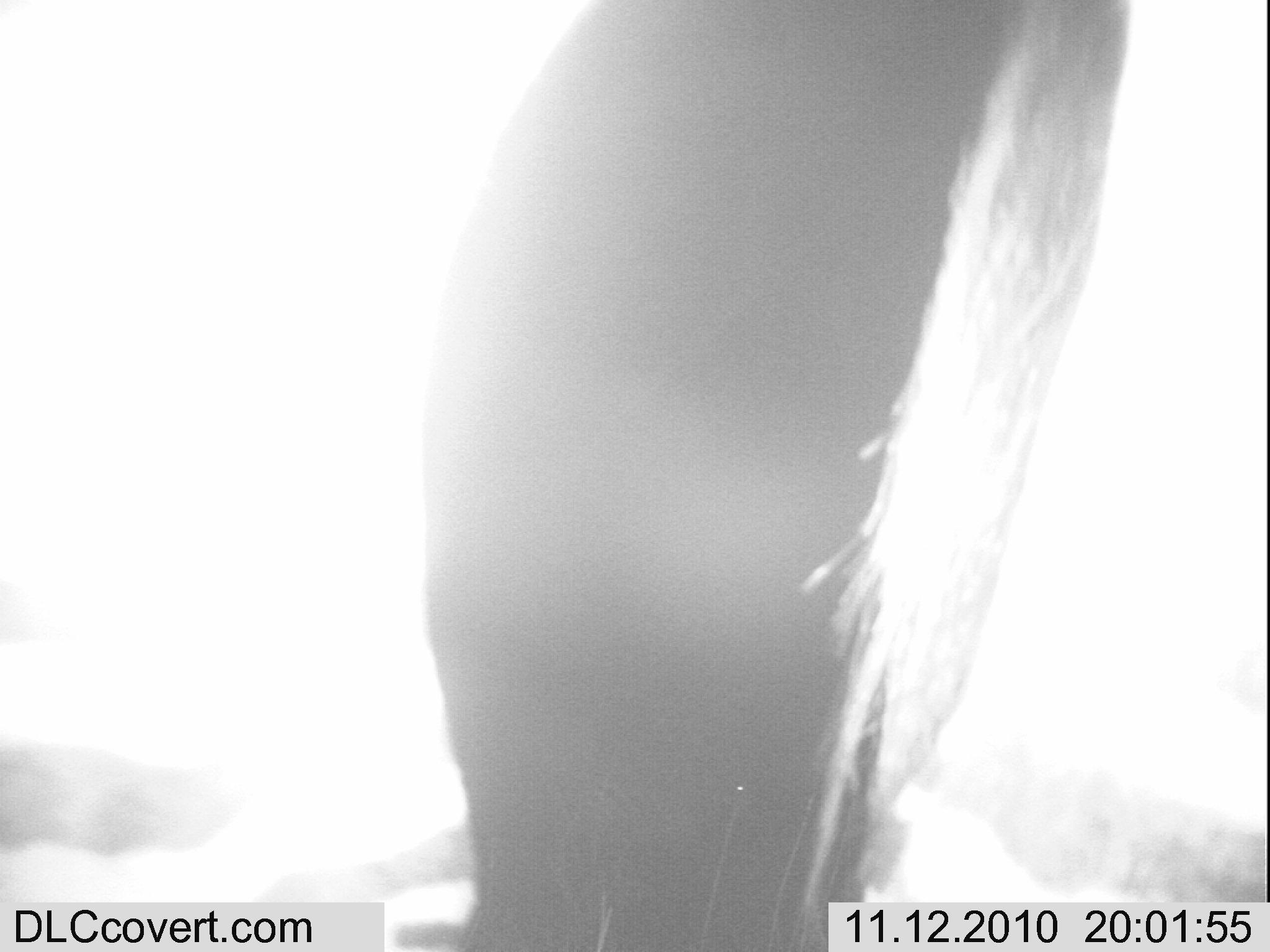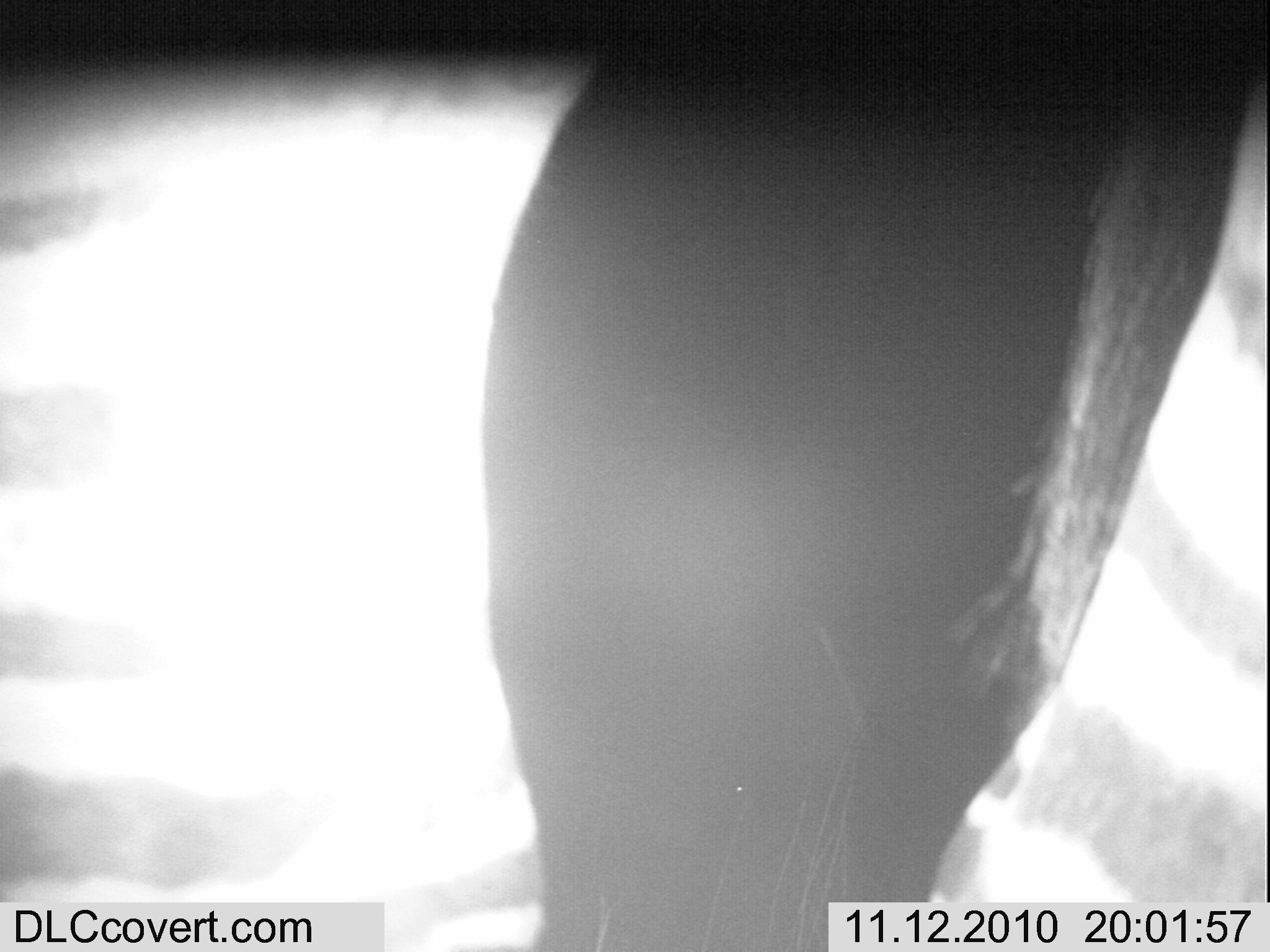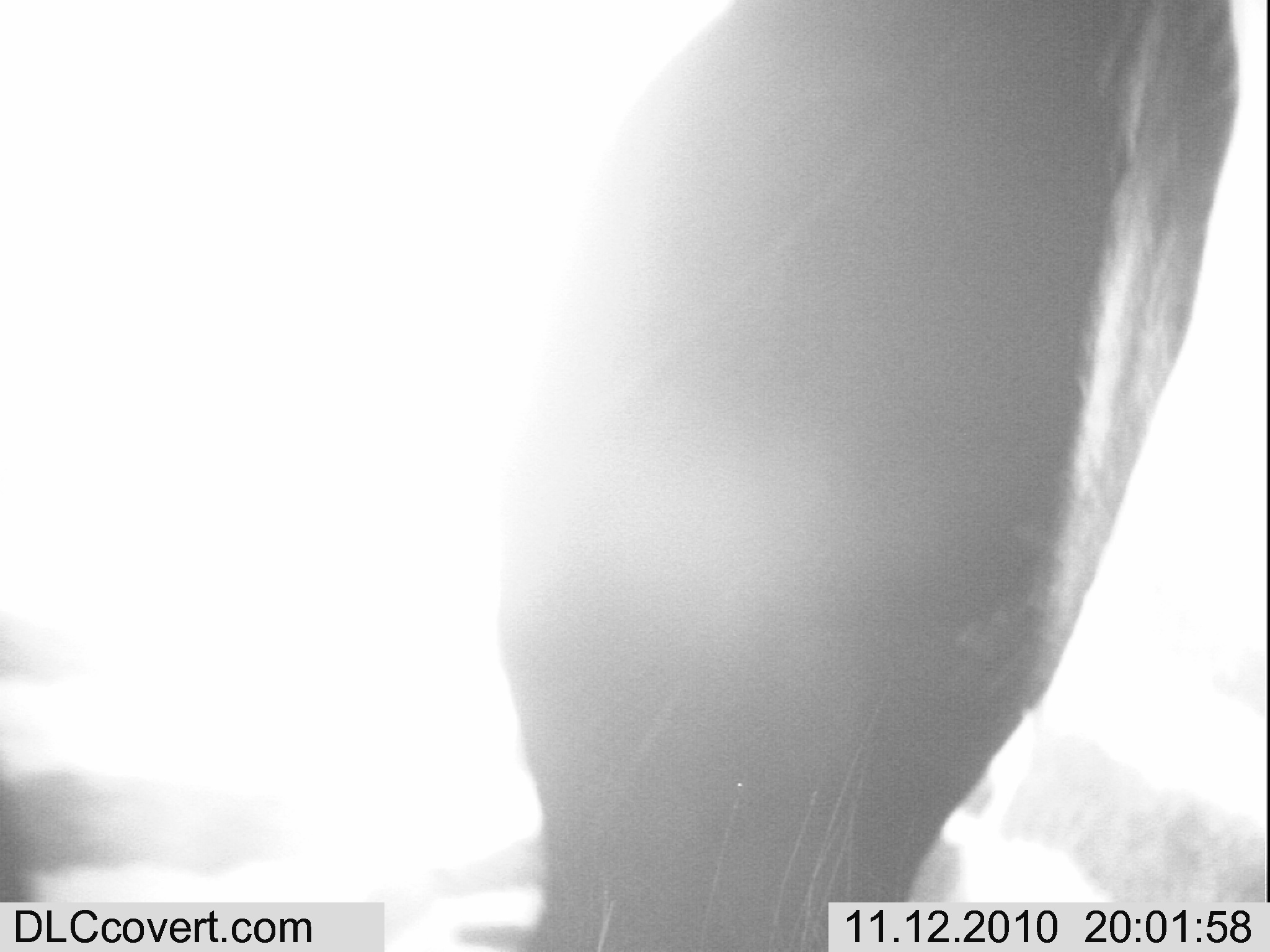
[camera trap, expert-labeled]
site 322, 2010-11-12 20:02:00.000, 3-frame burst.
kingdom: Animalia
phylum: Chordata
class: Mammalia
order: Perissodactyla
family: Equidae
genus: Equus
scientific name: Equus quagga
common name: plains zebra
Equus quagga (plains zebra), count 1.